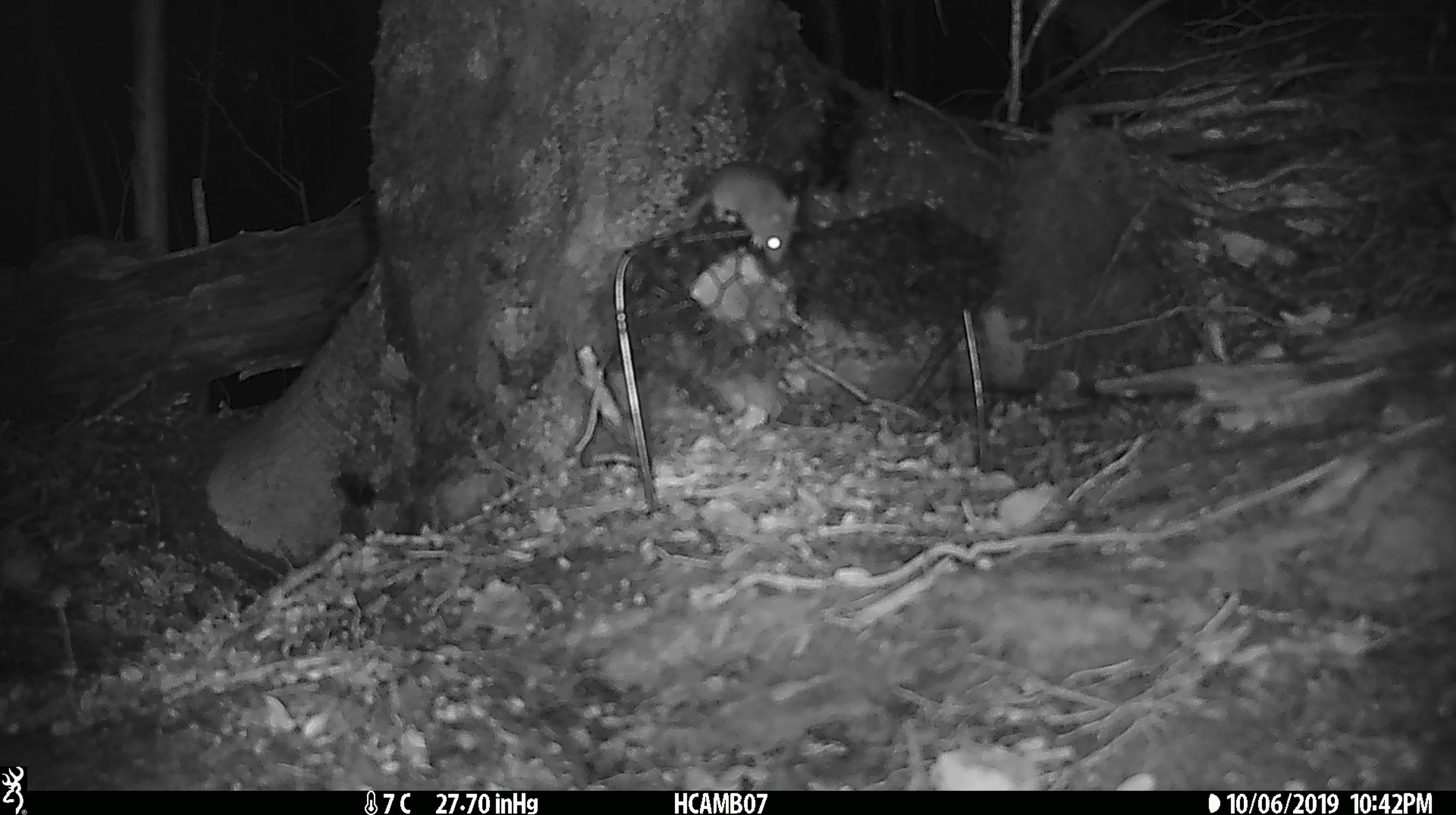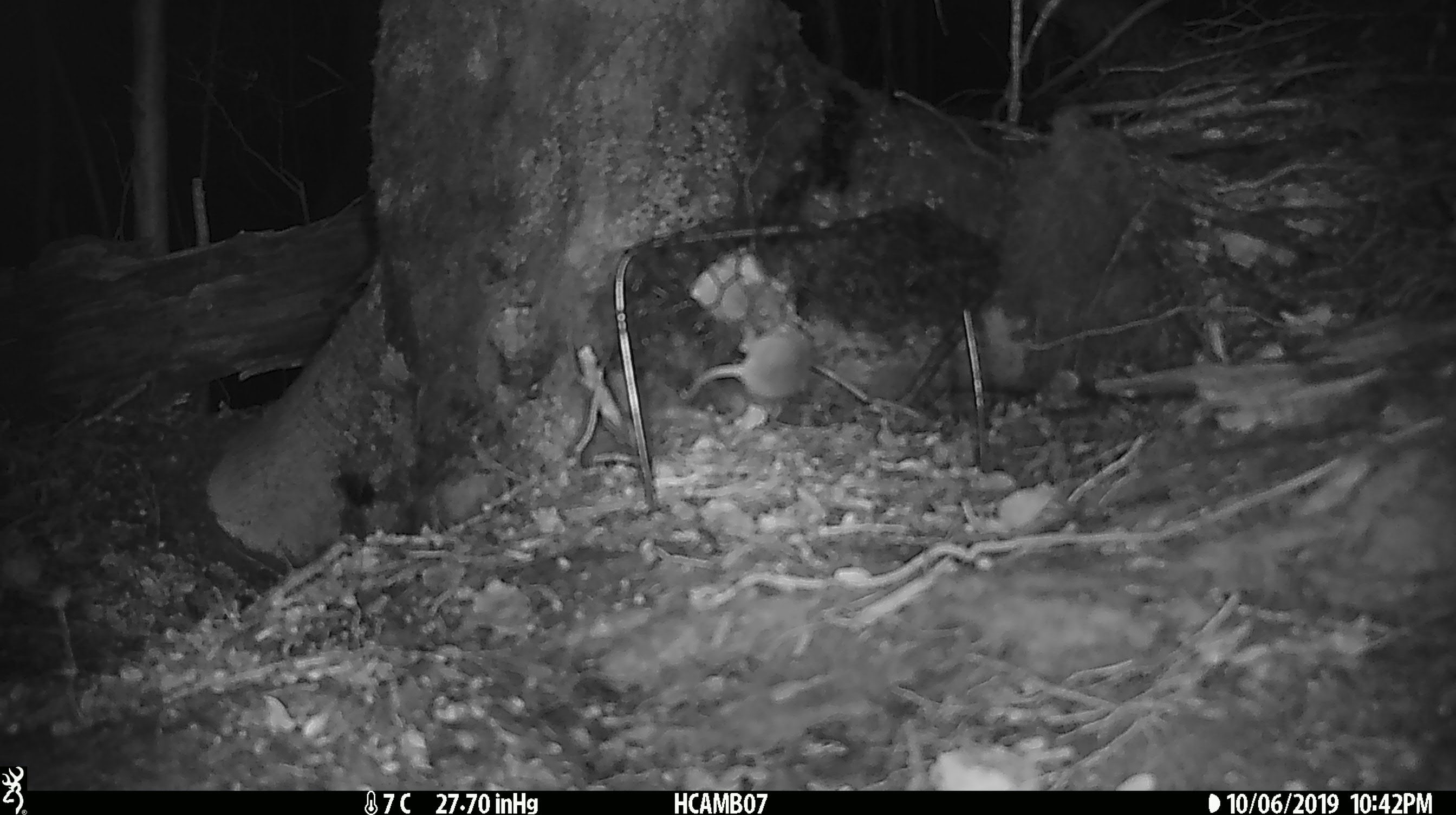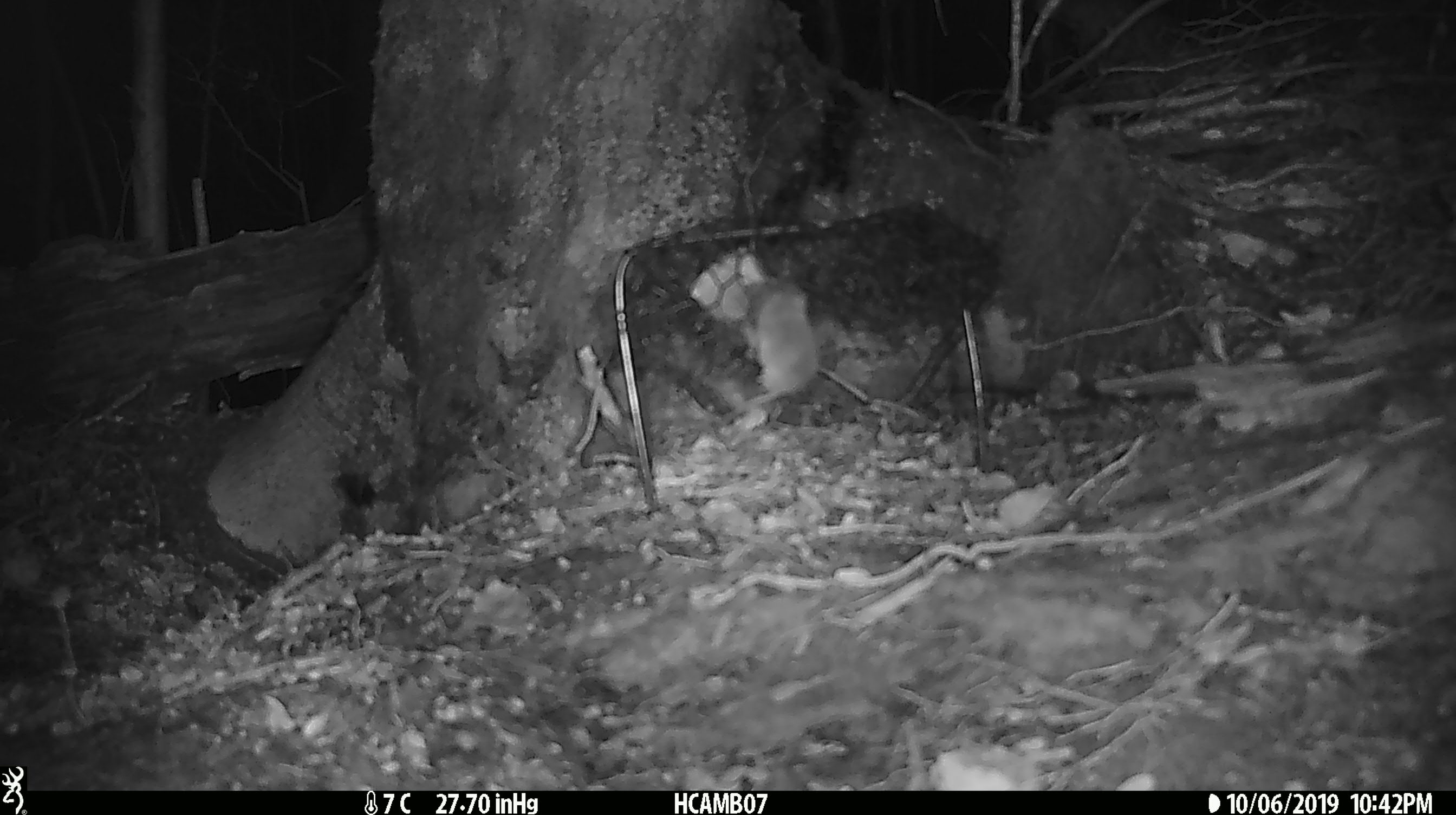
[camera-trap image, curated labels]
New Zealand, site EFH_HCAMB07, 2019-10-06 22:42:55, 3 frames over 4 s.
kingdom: Animalia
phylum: Chordata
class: Mammalia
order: Rodentia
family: Muridae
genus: Mus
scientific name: Mus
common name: mouse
Mouse (Mus).